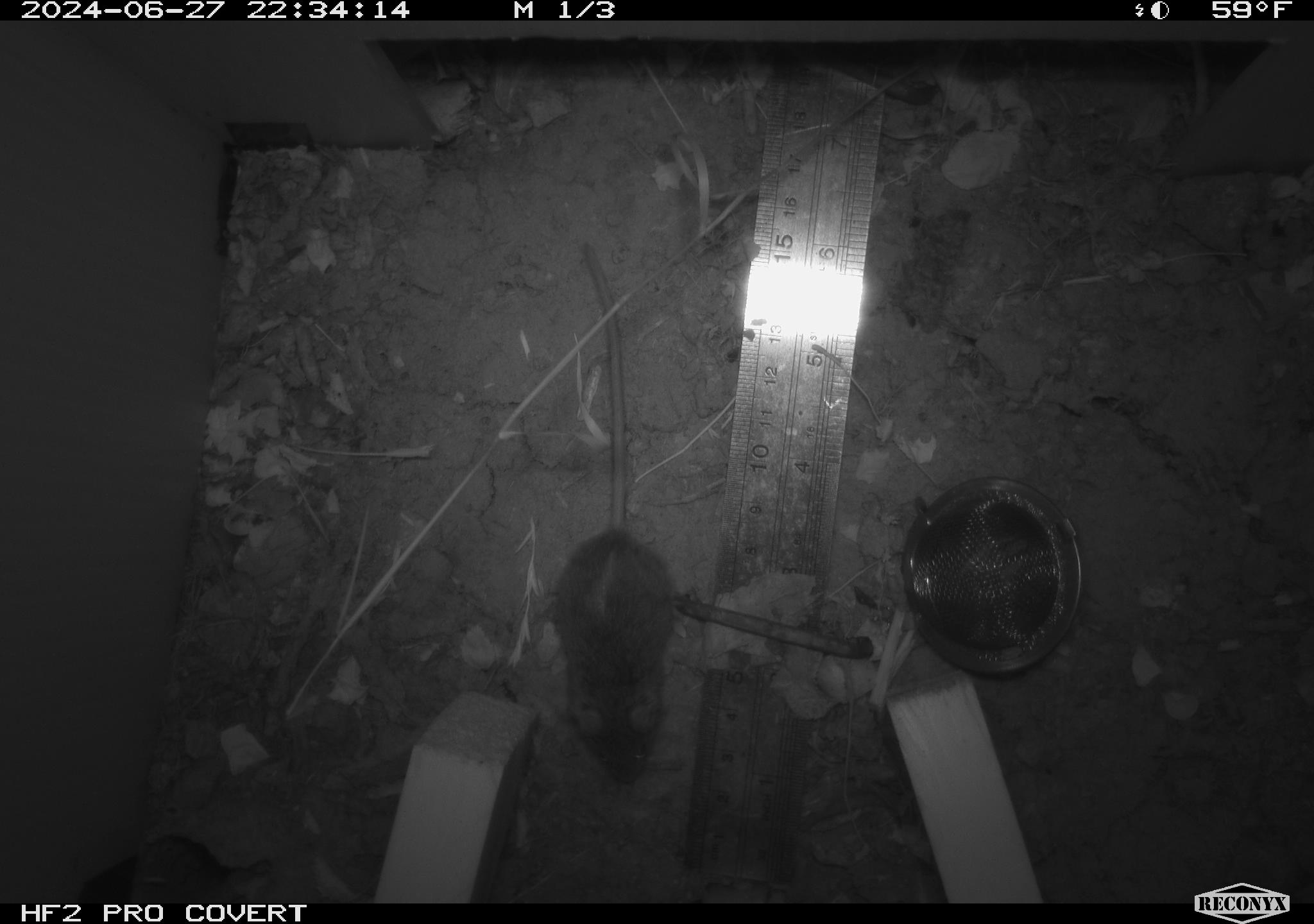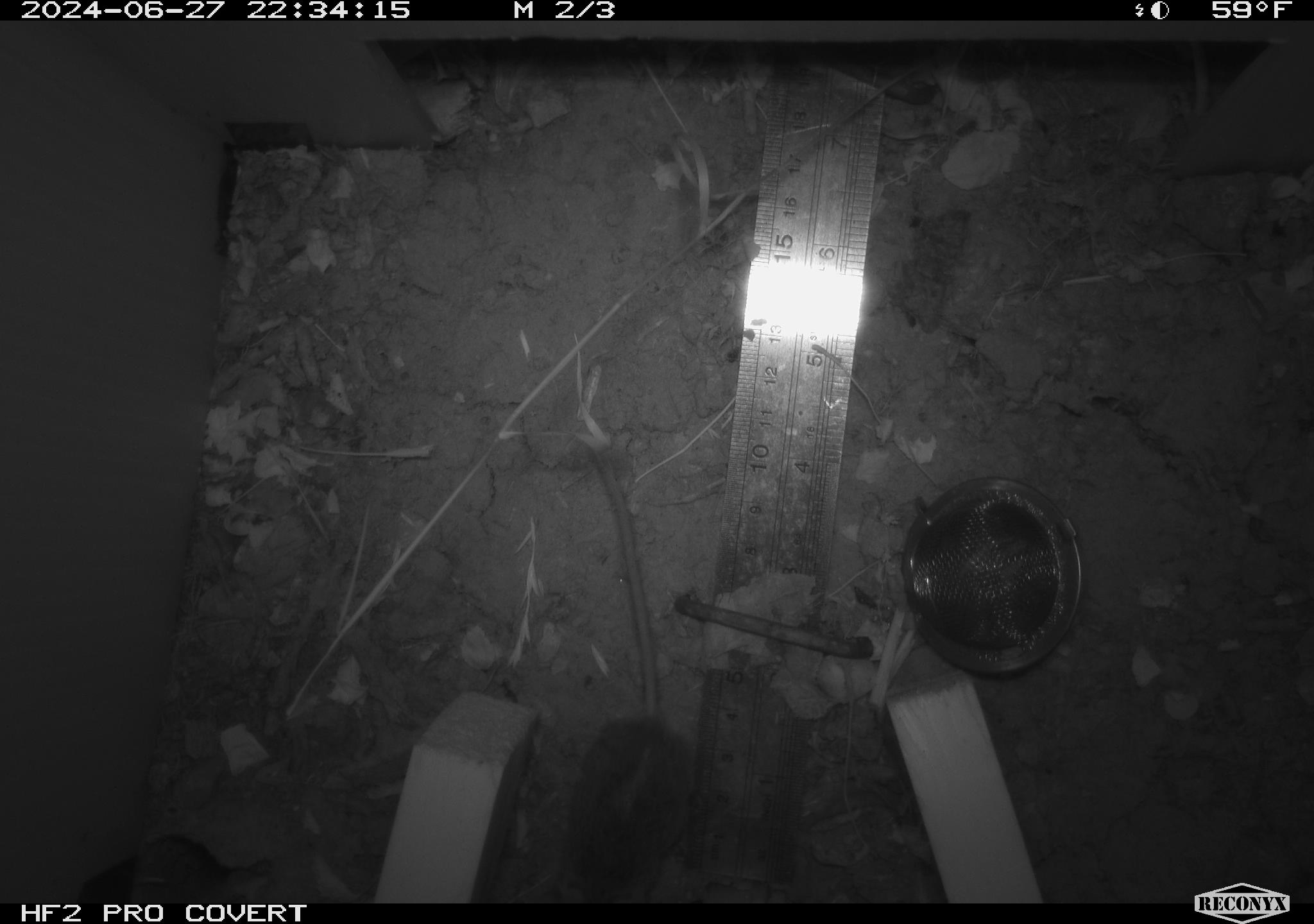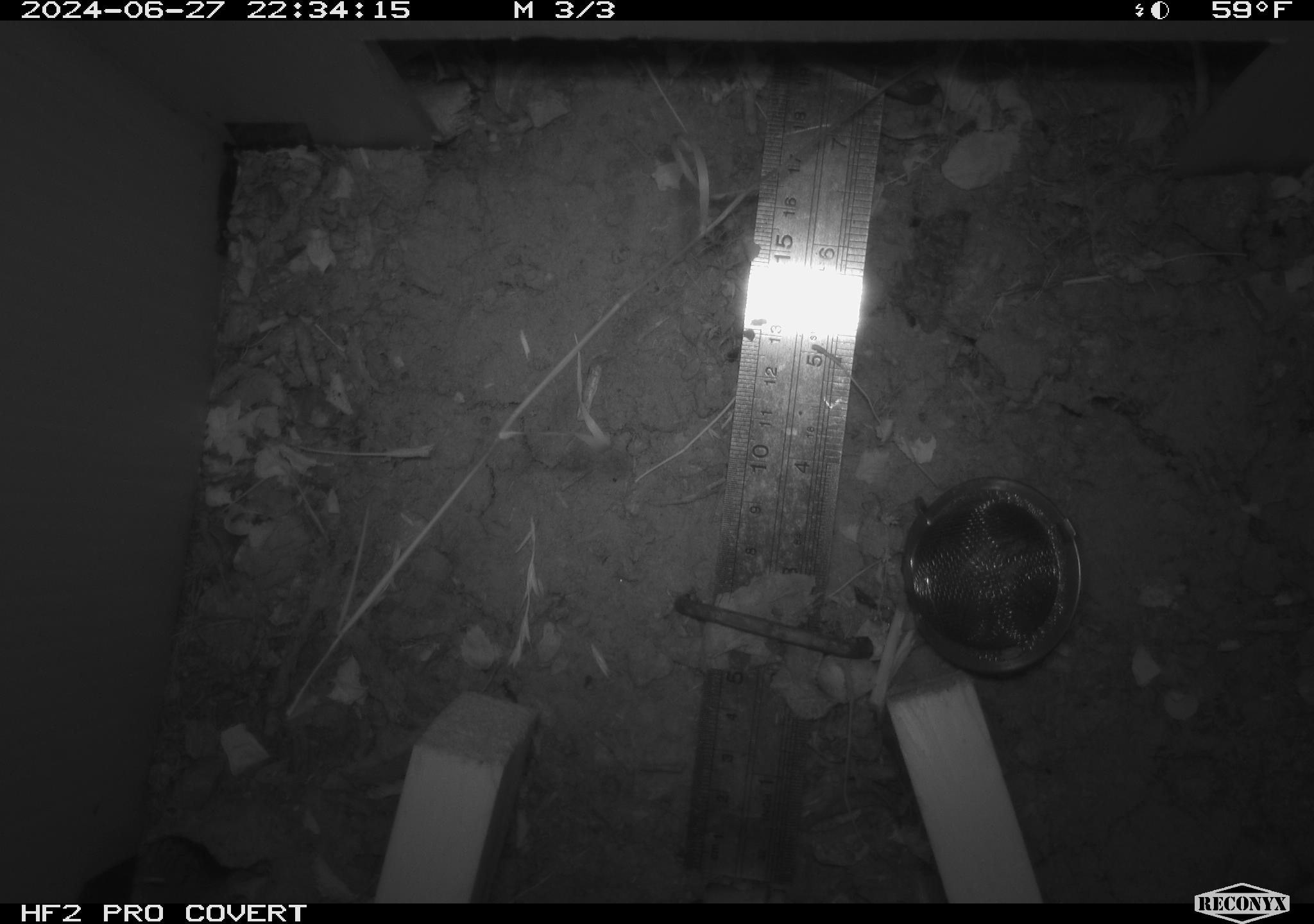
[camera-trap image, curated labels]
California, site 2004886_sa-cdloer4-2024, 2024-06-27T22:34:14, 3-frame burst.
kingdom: Animalia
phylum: Chordata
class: Mammalia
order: Rodentia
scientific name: Rodentia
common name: rodent